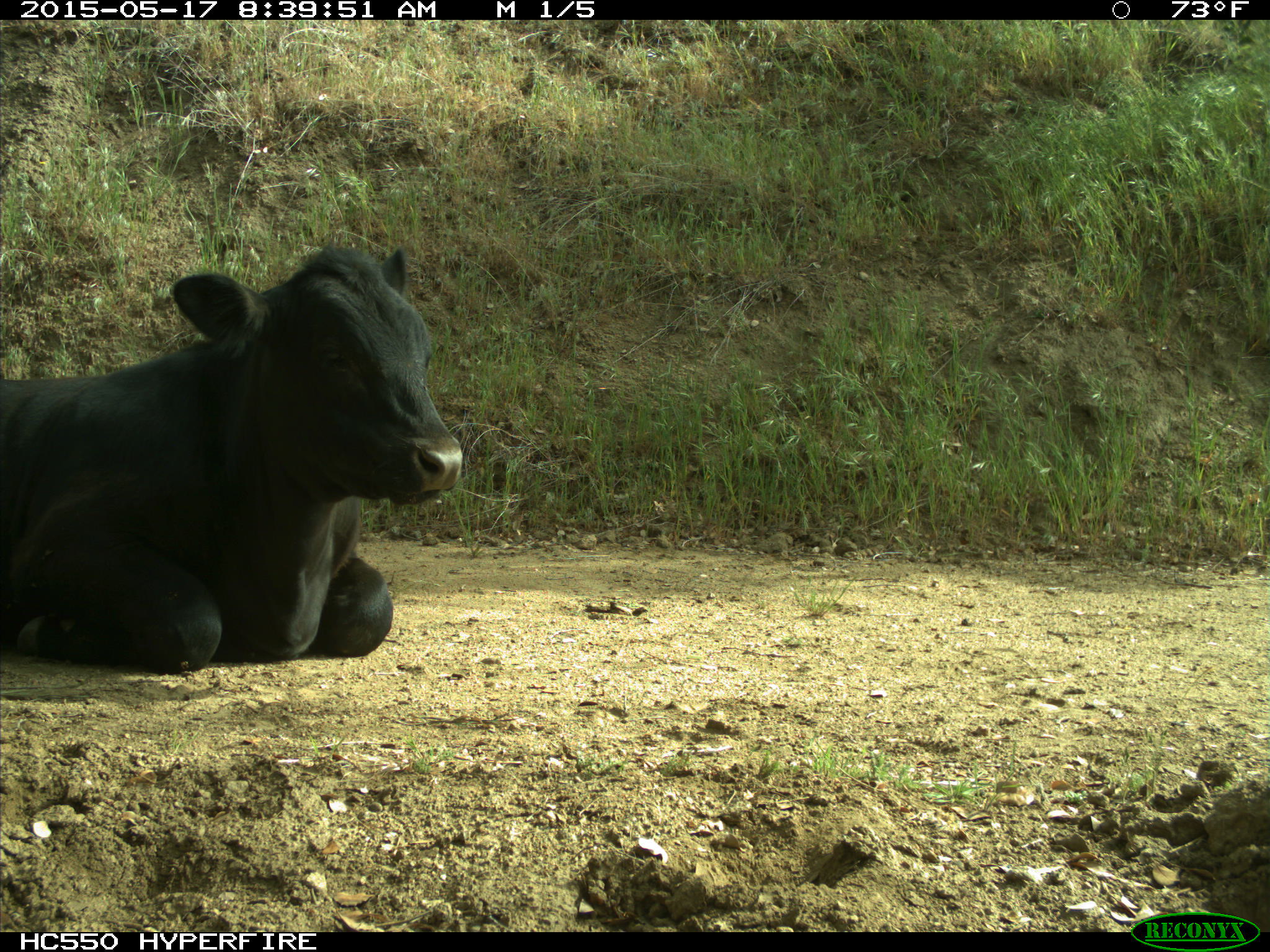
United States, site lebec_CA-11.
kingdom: Animalia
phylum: Chordata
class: Mammalia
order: Artiodactyla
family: Bovidae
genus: Bos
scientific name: Bos taurus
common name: domestic cow